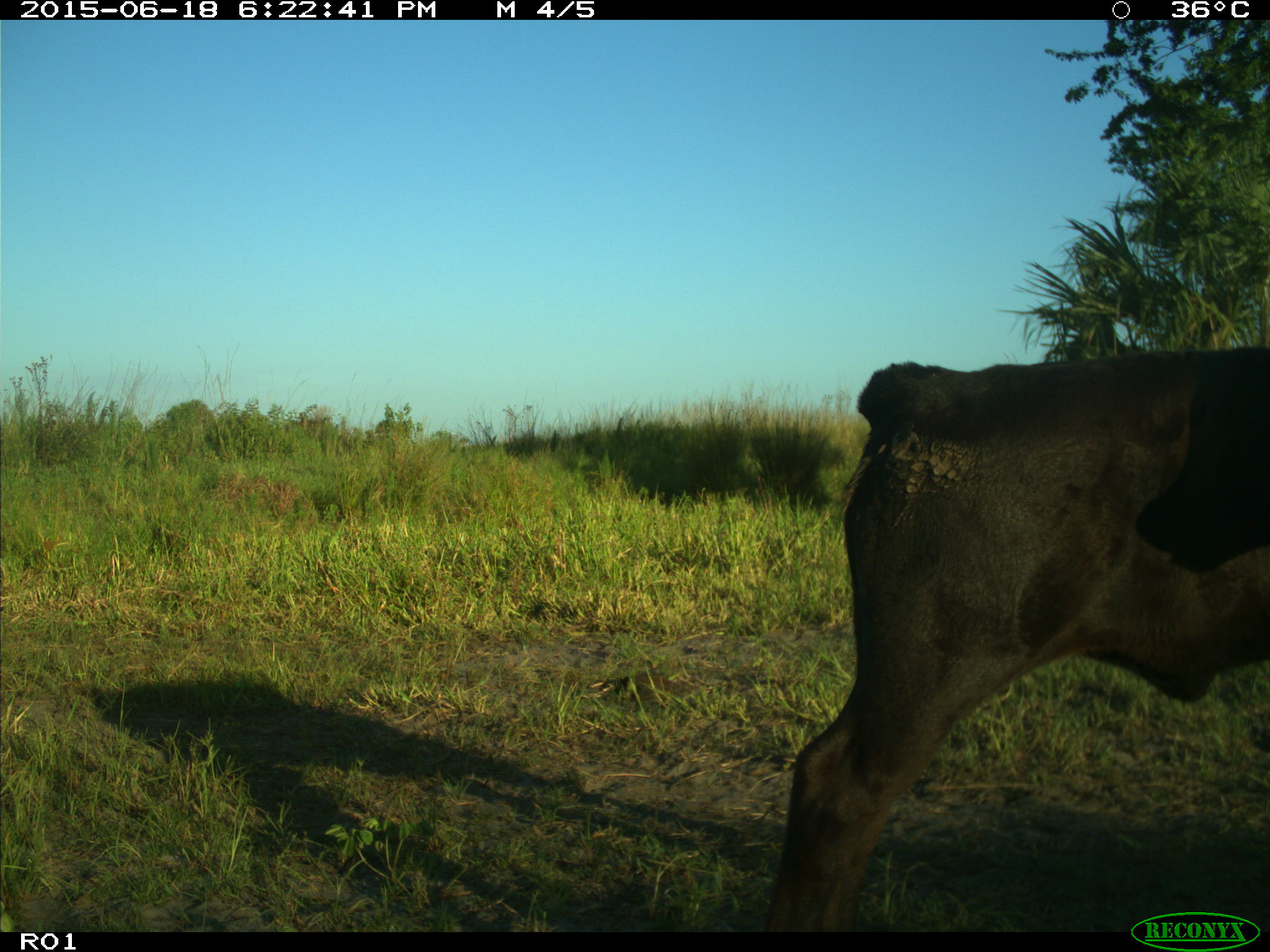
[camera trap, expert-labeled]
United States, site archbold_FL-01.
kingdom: Animalia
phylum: Chordata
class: Mammalia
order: Artiodactyla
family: Bovidae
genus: Bos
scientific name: Bos taurus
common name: domestic cow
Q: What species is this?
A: Bos taurus (domestic cow).